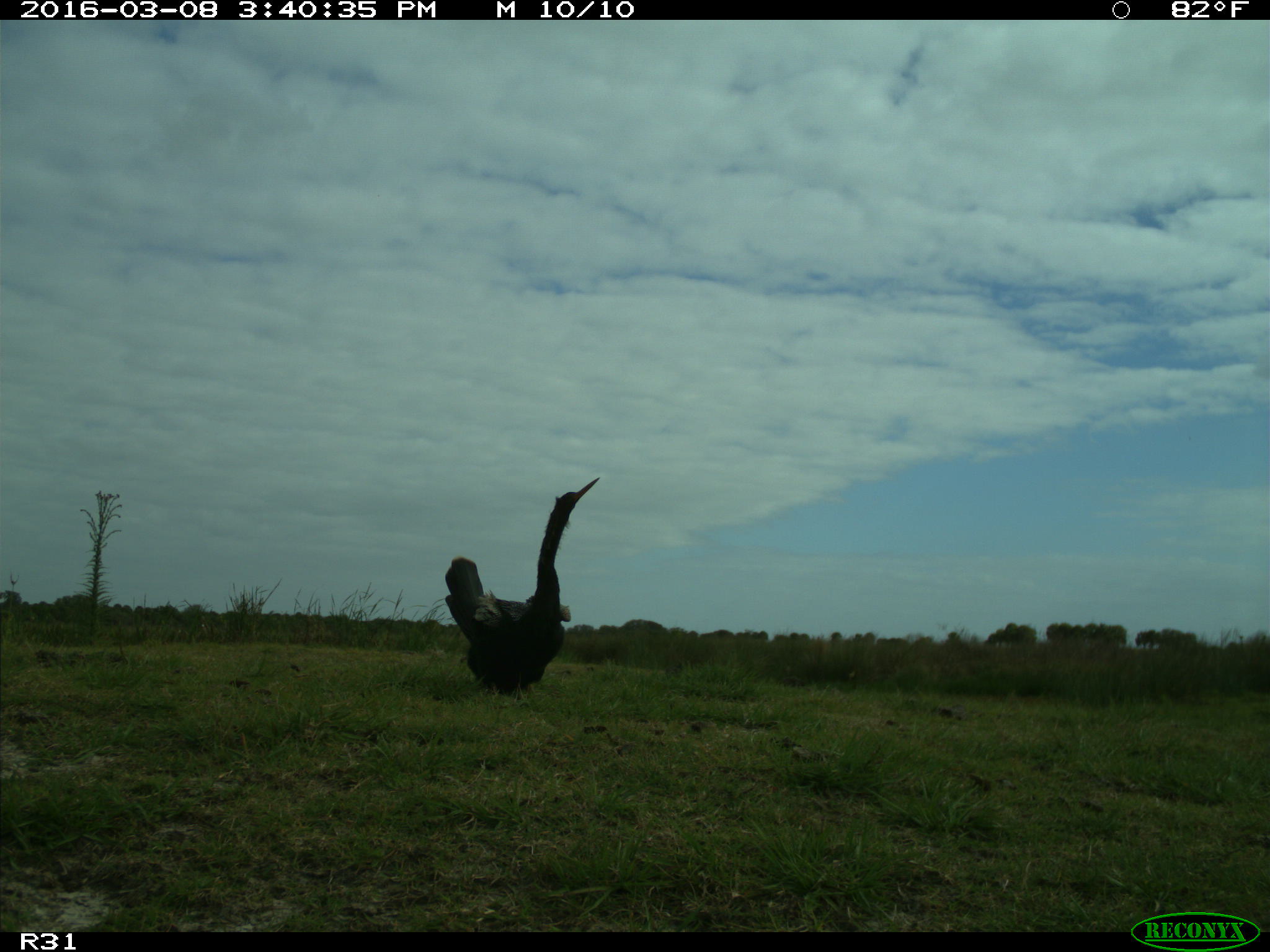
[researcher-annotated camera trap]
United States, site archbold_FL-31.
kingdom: Animalia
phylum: Chordata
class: Aves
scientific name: Aves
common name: birds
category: unidentified bird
Unidentified bird (birds) (Aves).